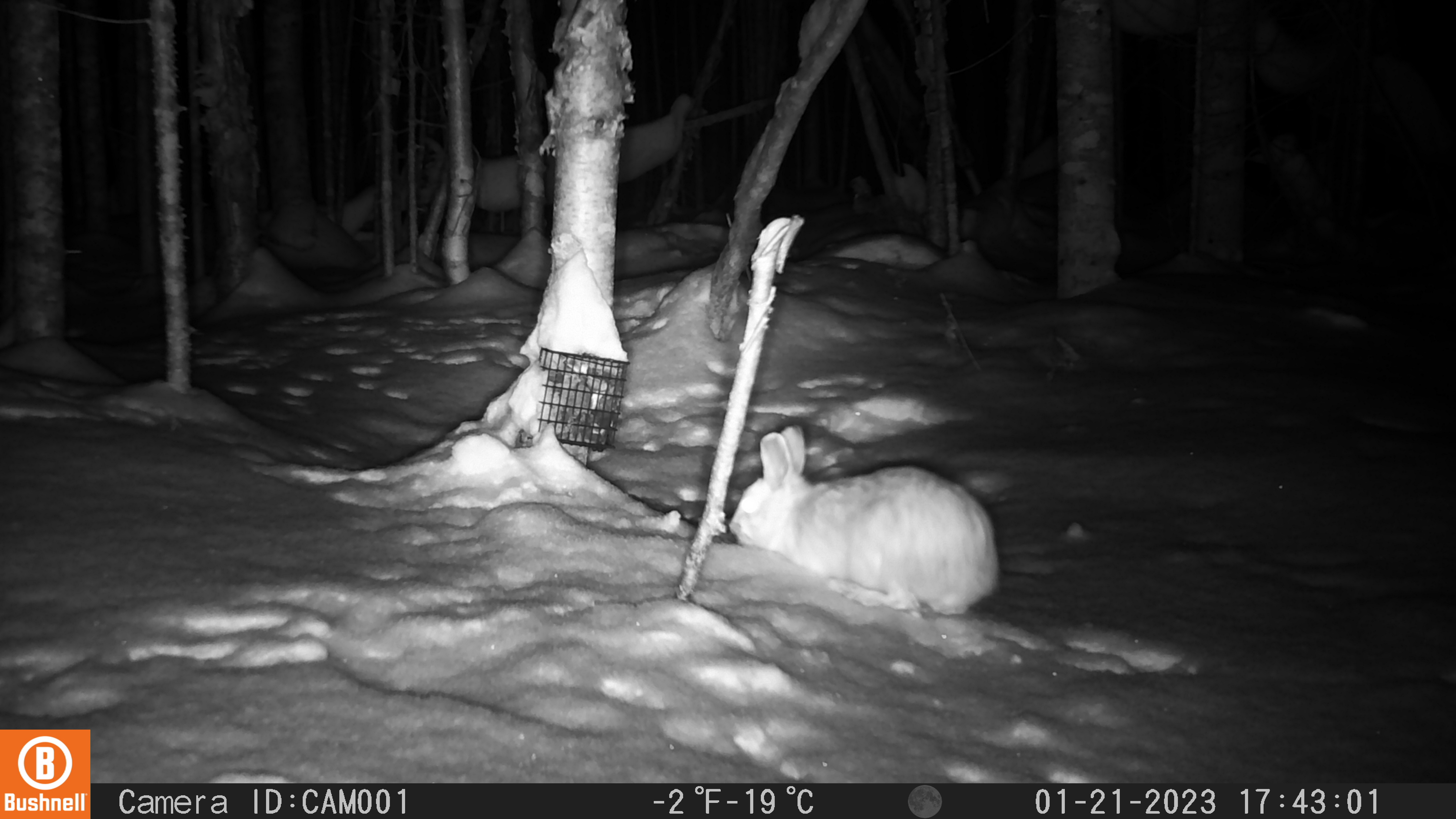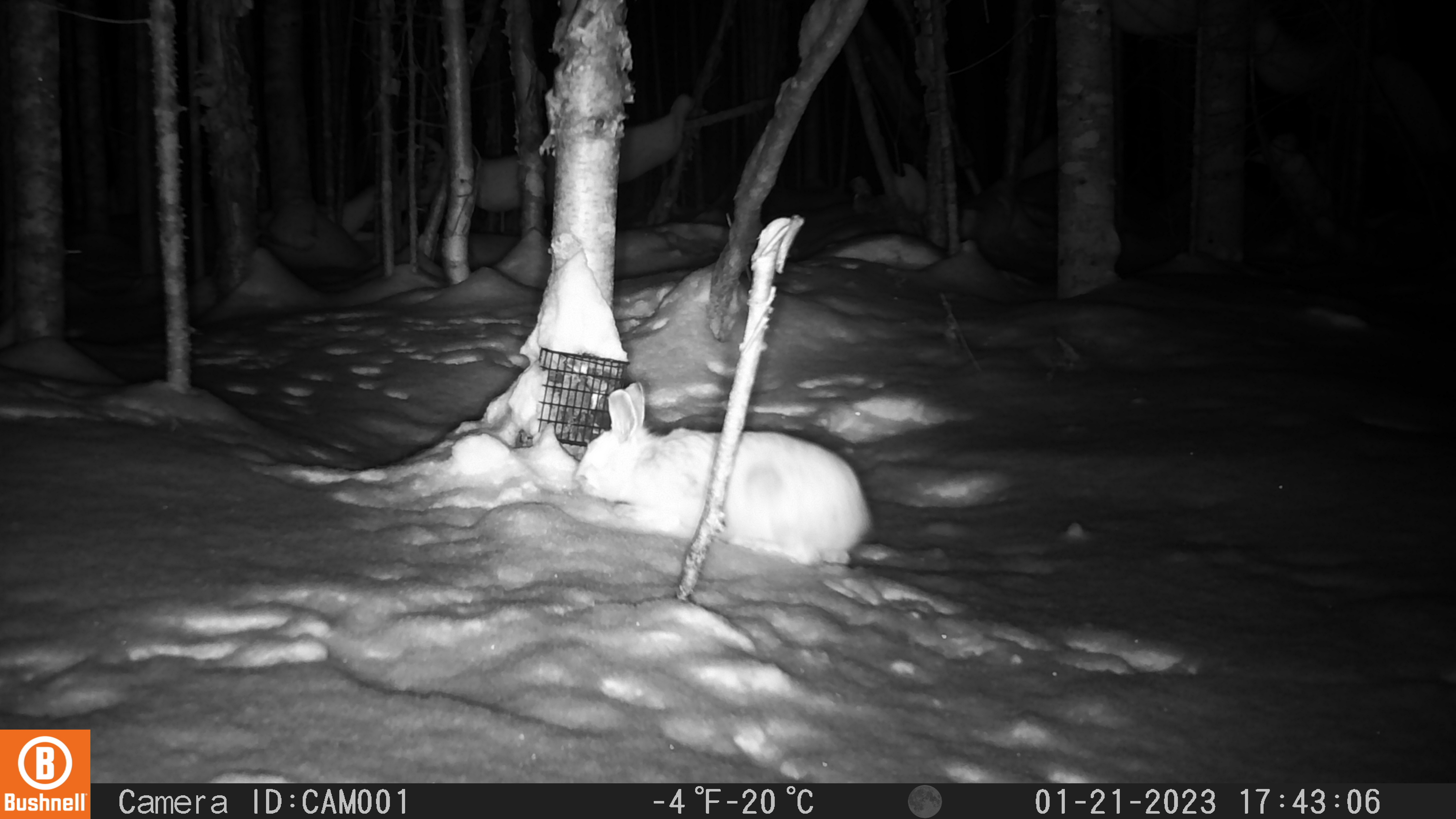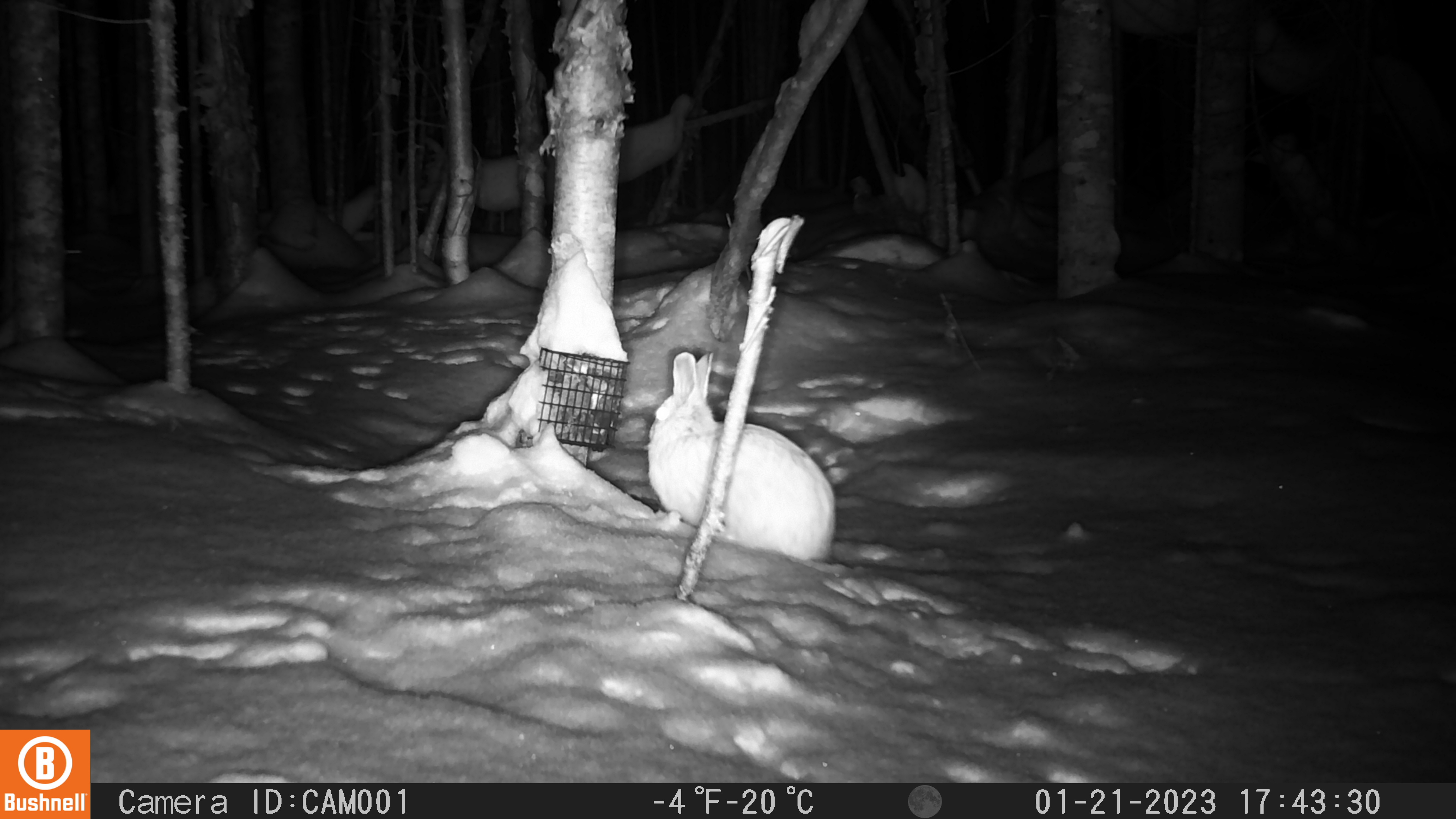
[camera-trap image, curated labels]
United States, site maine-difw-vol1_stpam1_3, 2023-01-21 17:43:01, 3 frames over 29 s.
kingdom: Animalia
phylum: Chordata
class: Mammalia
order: Lagomorpha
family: Leporidae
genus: Lepus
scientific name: Lepus americanus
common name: snowshoe hare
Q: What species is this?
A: Snowshoe hare (Lepus americanus).